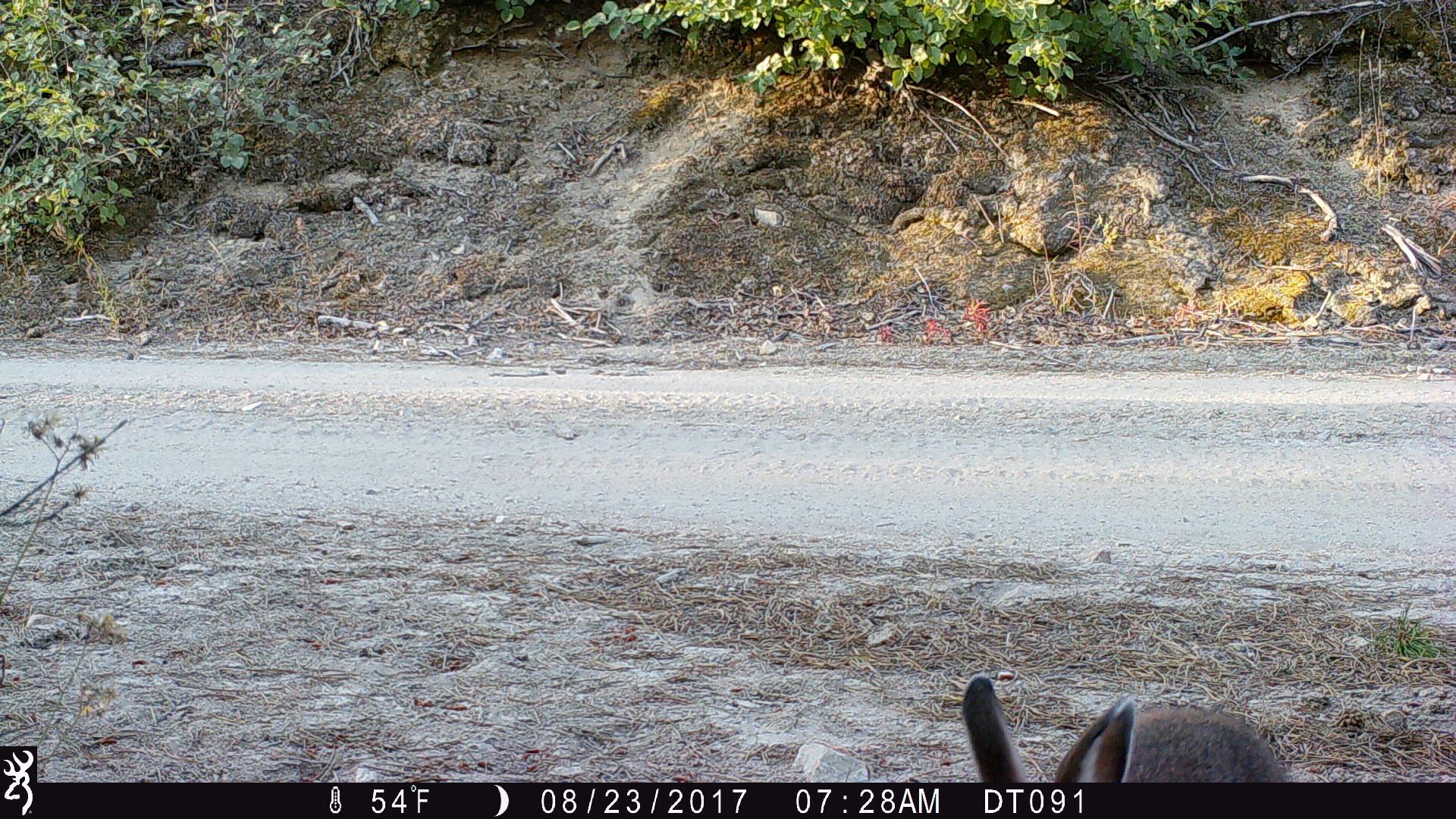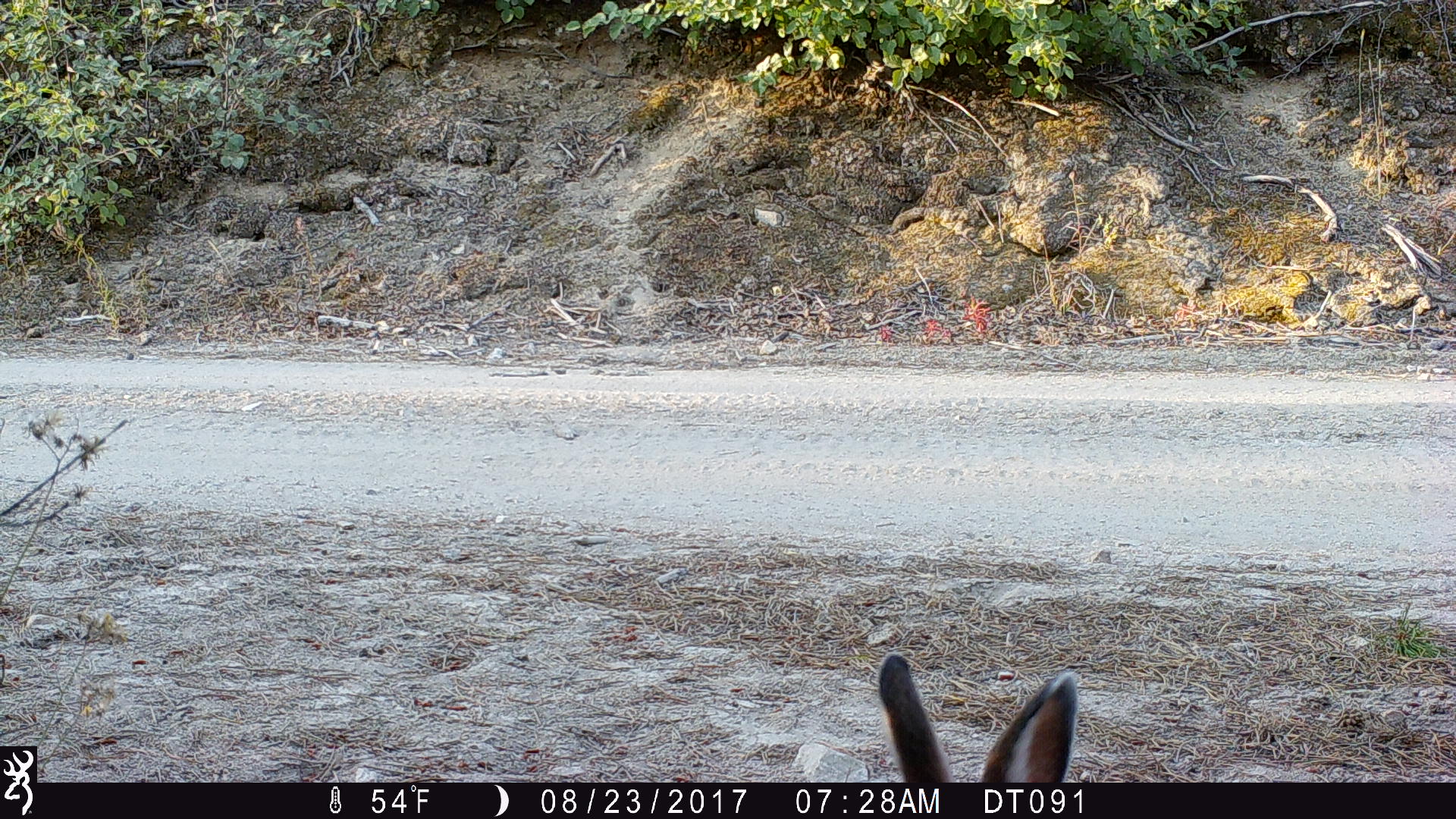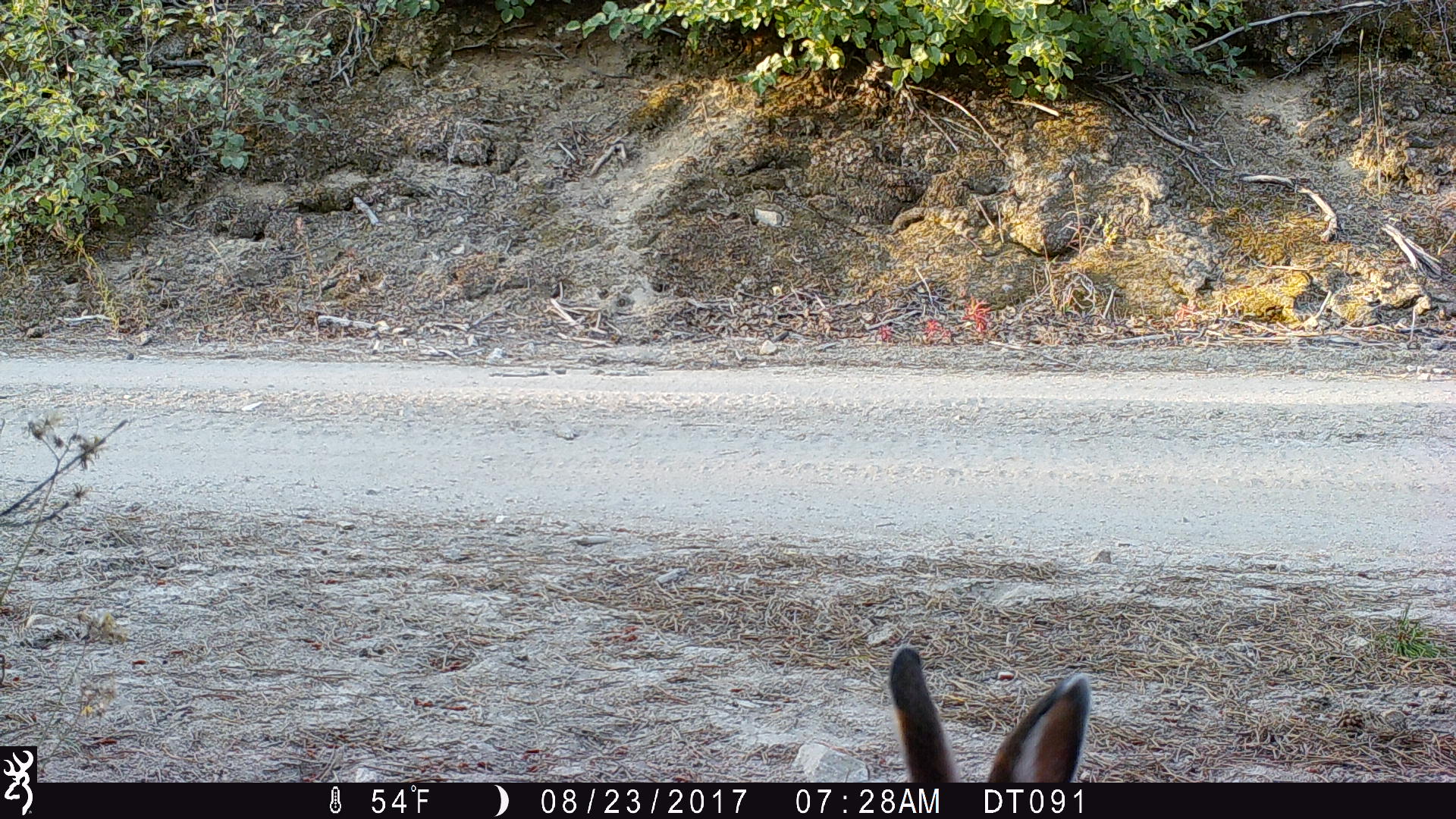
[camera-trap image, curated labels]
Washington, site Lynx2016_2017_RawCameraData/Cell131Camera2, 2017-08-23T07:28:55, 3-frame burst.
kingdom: Animalia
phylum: Chordata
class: Mammalia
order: Lagomorpha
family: Leporidae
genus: Lepus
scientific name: Lepus americanus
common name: snowshoe hare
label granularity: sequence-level